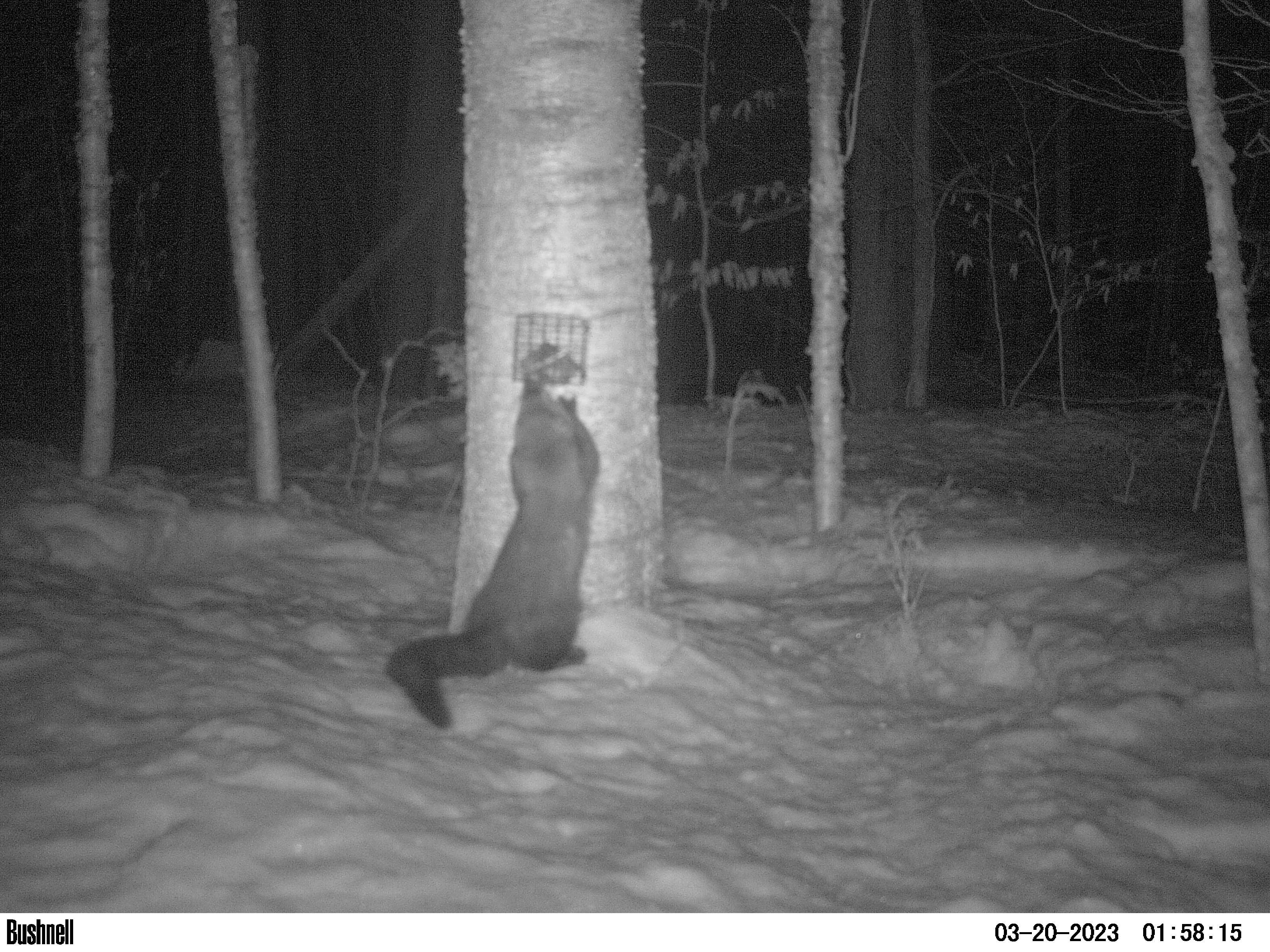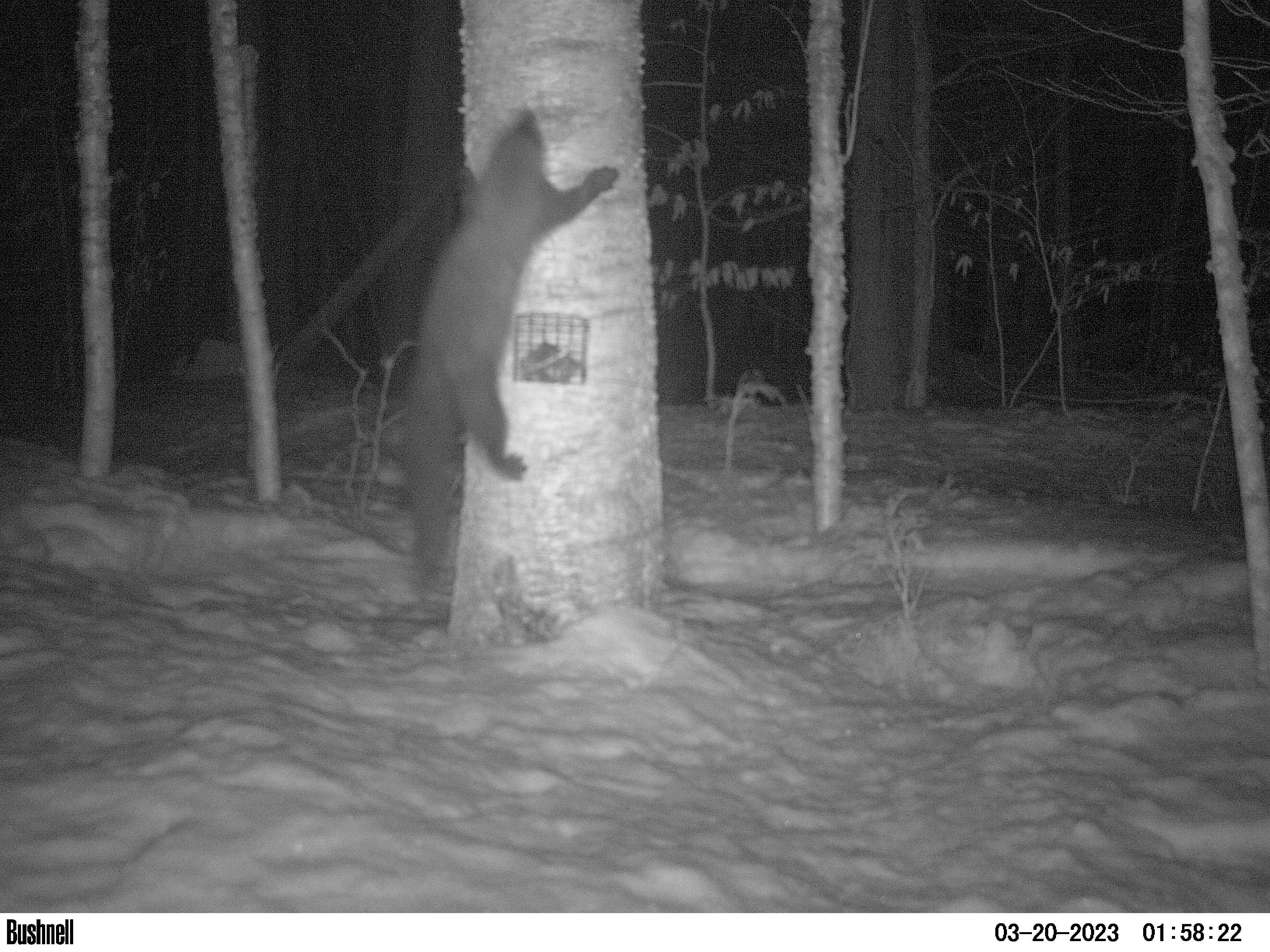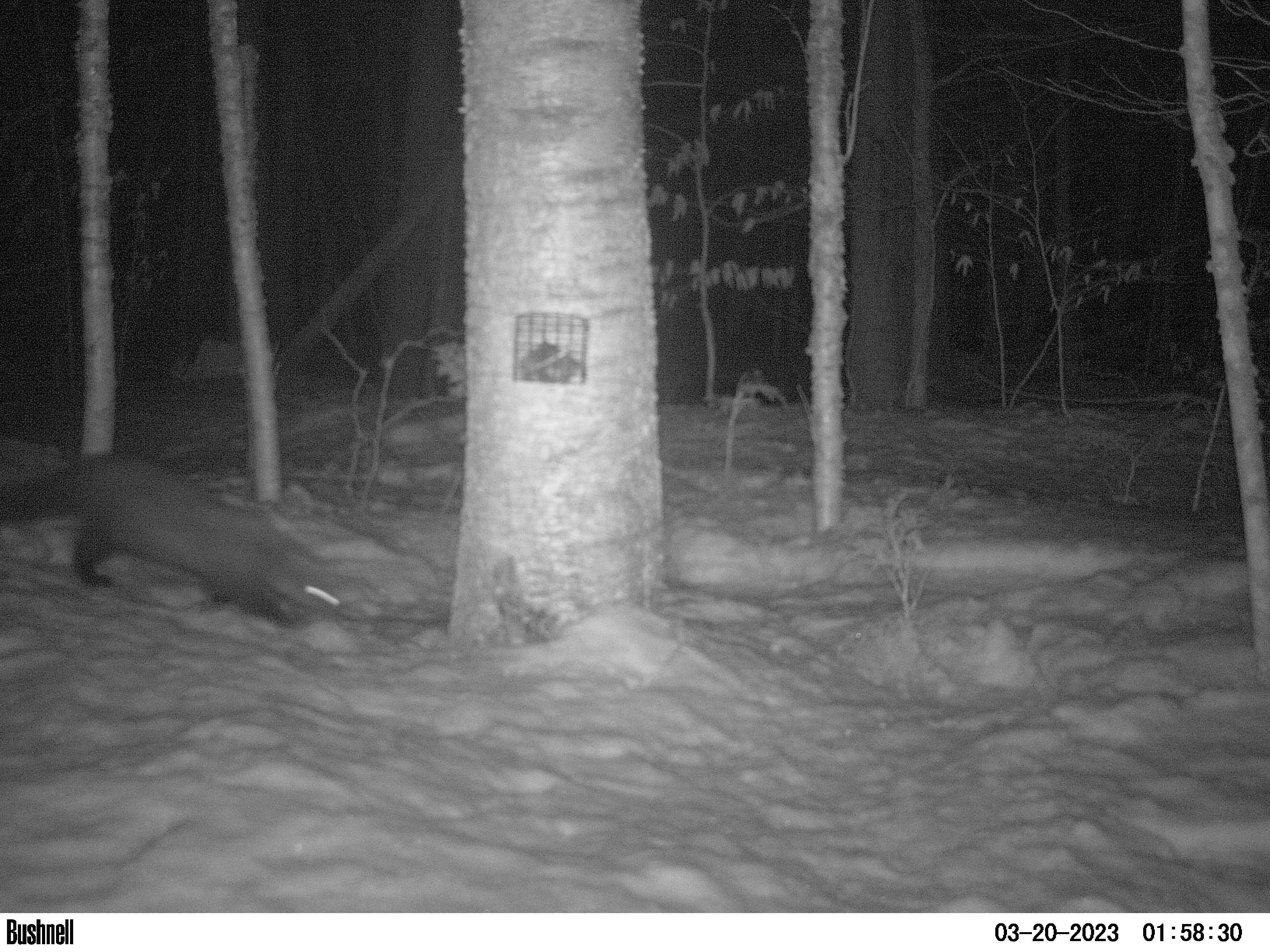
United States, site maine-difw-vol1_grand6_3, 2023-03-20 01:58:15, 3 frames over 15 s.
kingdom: Animalia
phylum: Chordata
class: Mammalia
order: Carnivora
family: Mustelidae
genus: Pekania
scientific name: Pekania pennanti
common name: fisher